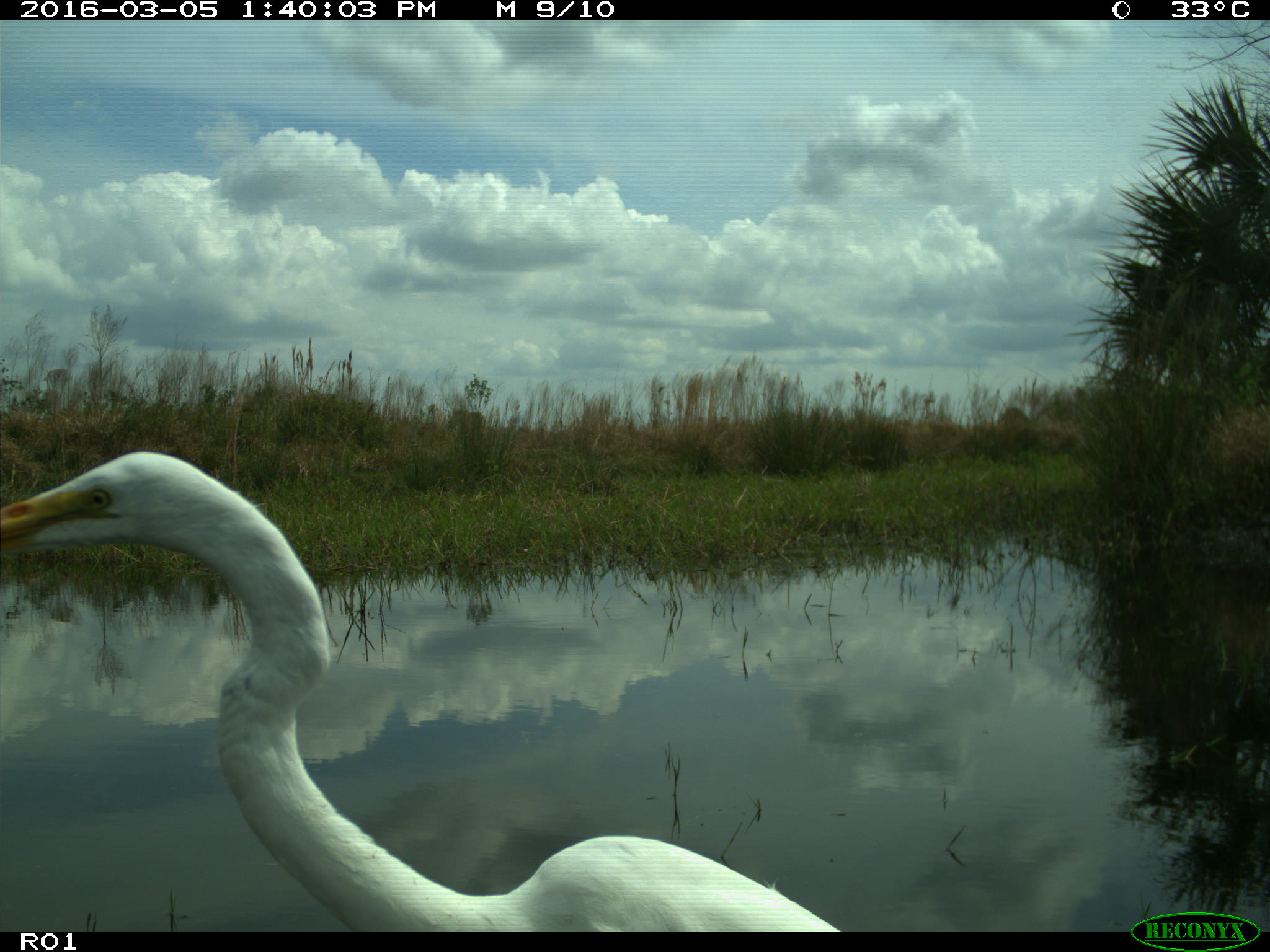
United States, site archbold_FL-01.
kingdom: Animalia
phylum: Chordata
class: Aves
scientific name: Aves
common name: birds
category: unidentified bird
Unidentified bird (birds) (Aves).